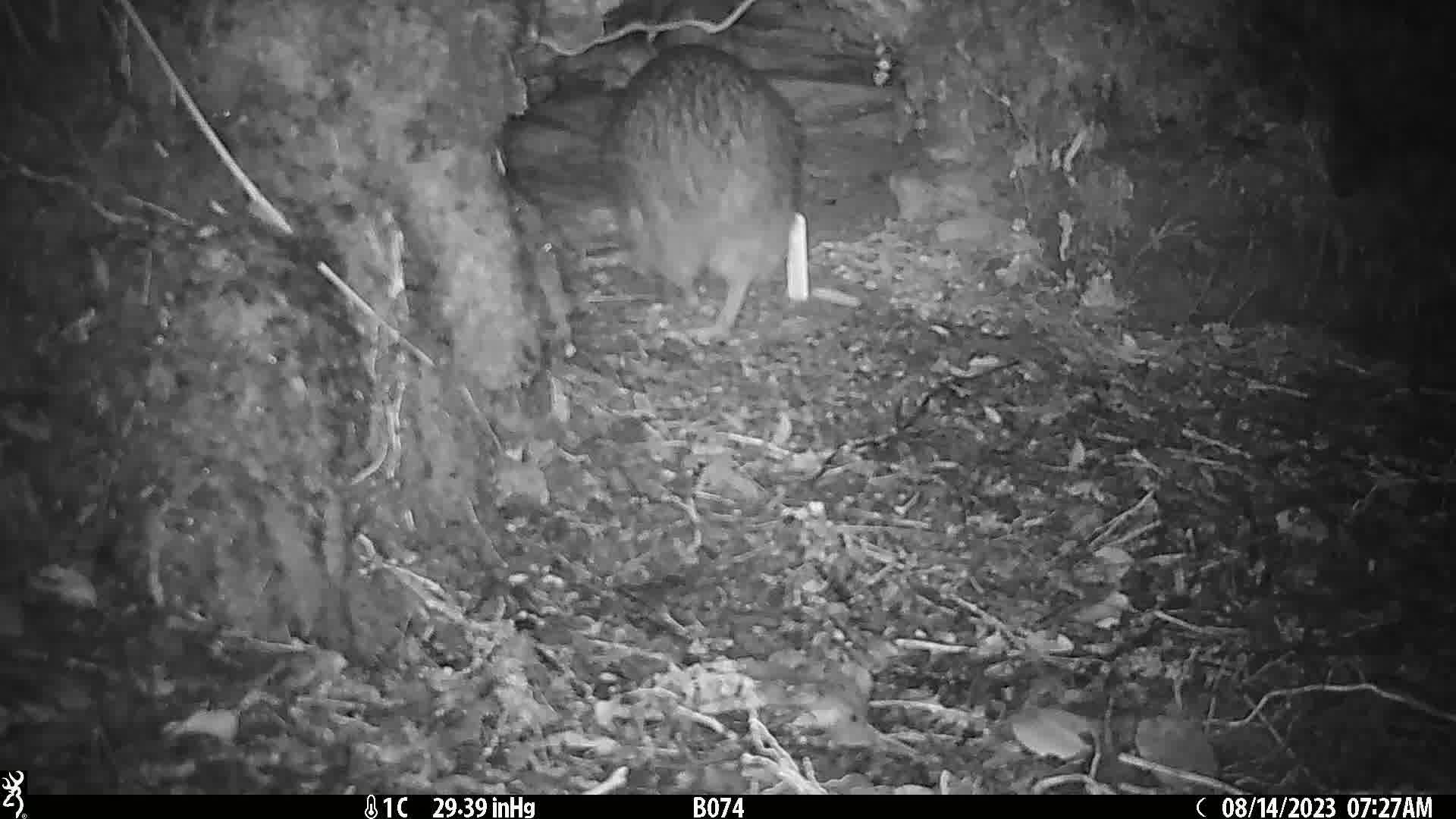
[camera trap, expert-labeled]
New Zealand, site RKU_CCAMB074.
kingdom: Animalia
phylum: Chordata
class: Aves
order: Apterygiformes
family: Apterygidae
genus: Apteryx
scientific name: Apteryx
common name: kiwi